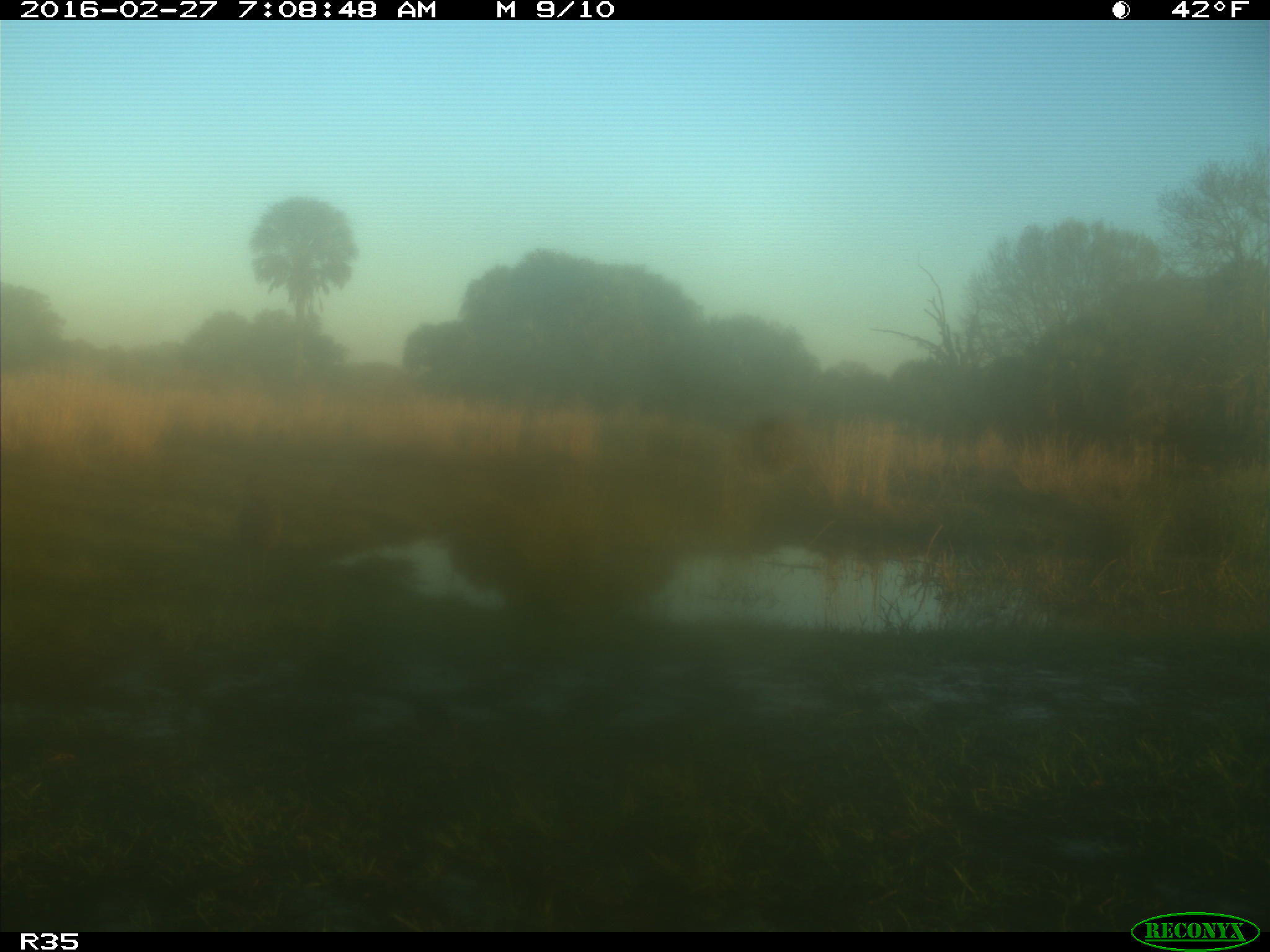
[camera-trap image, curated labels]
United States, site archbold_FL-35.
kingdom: Animalia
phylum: Chordata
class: Aves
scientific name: Aves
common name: birds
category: unidentified bird